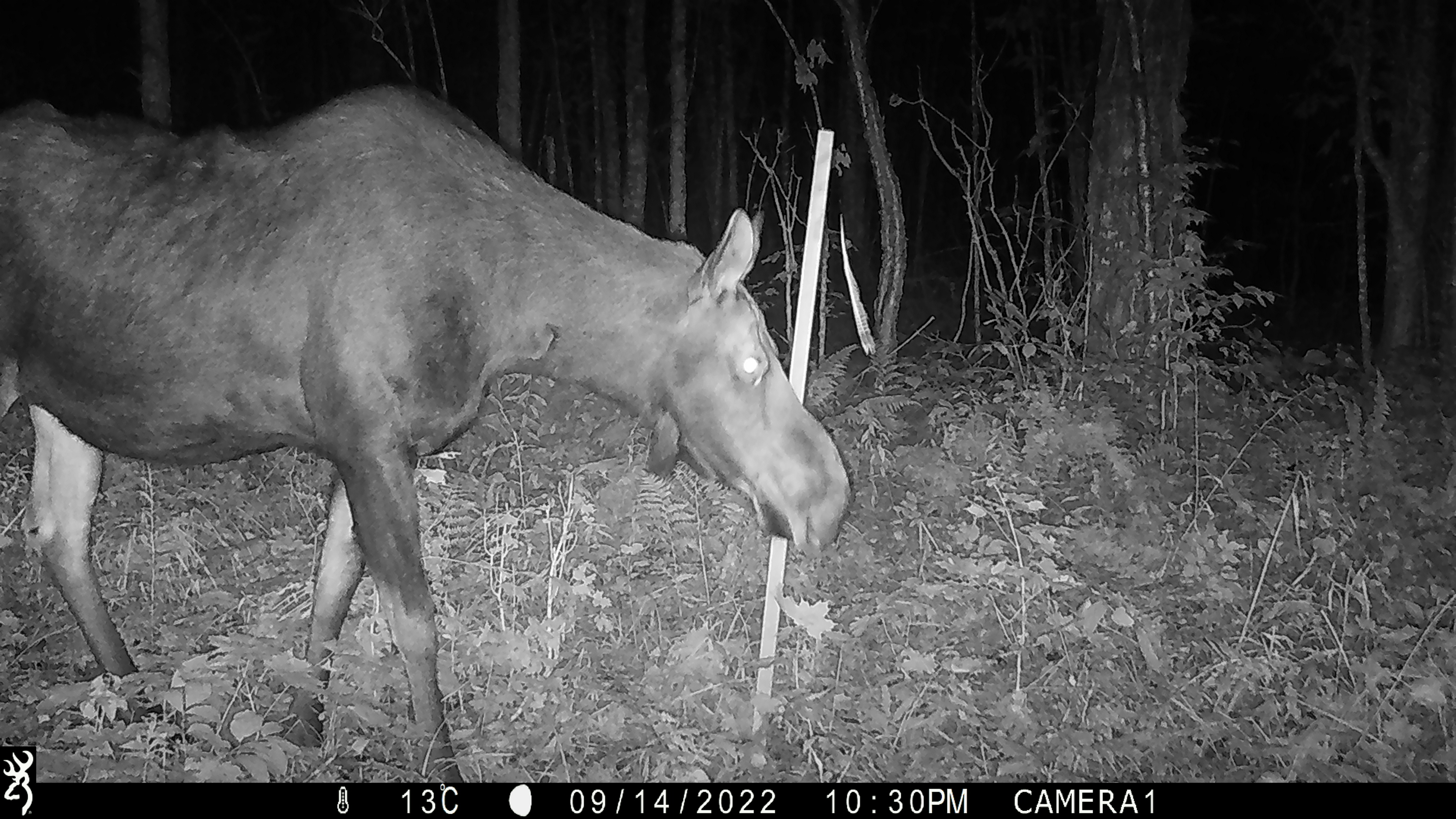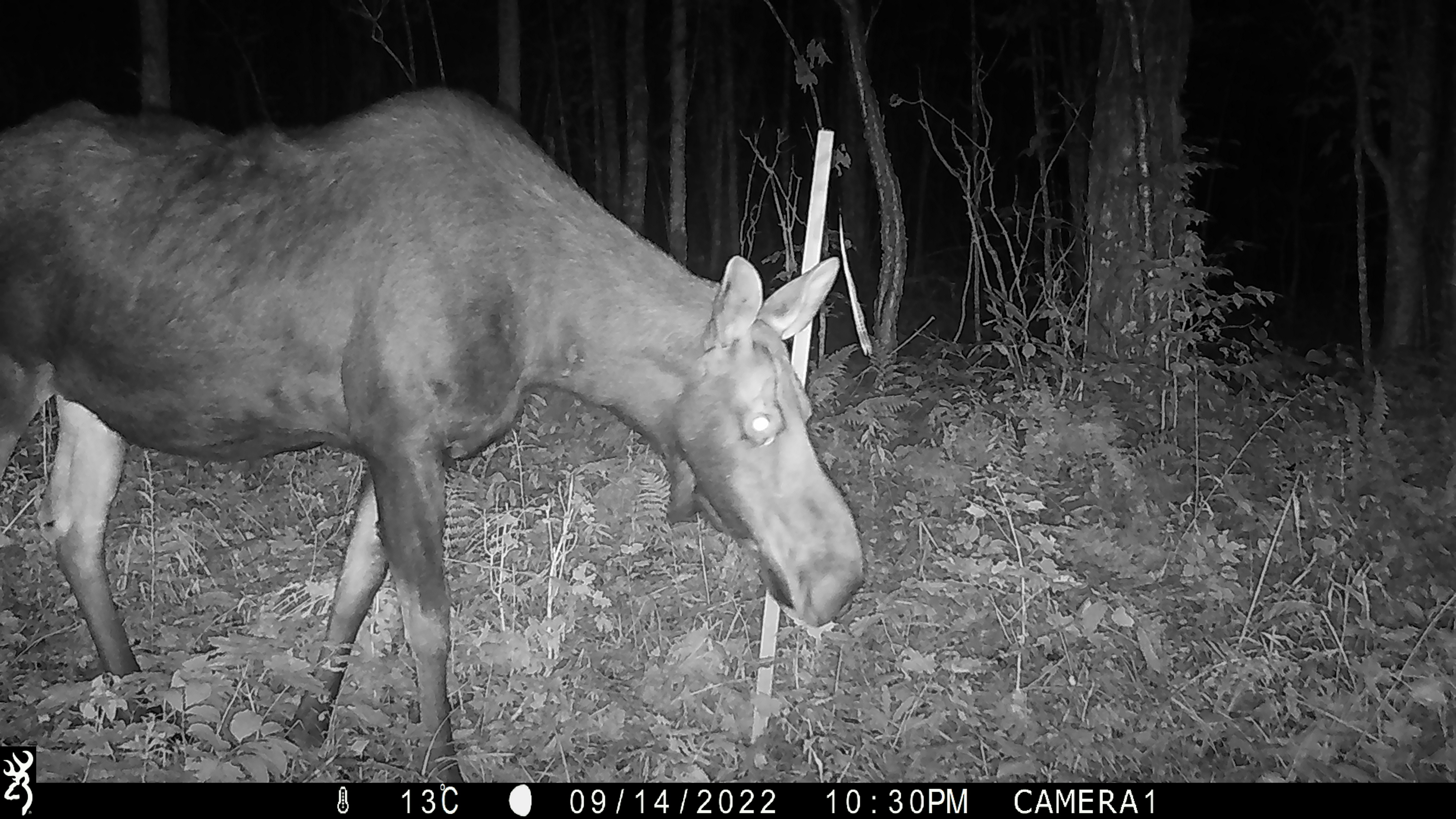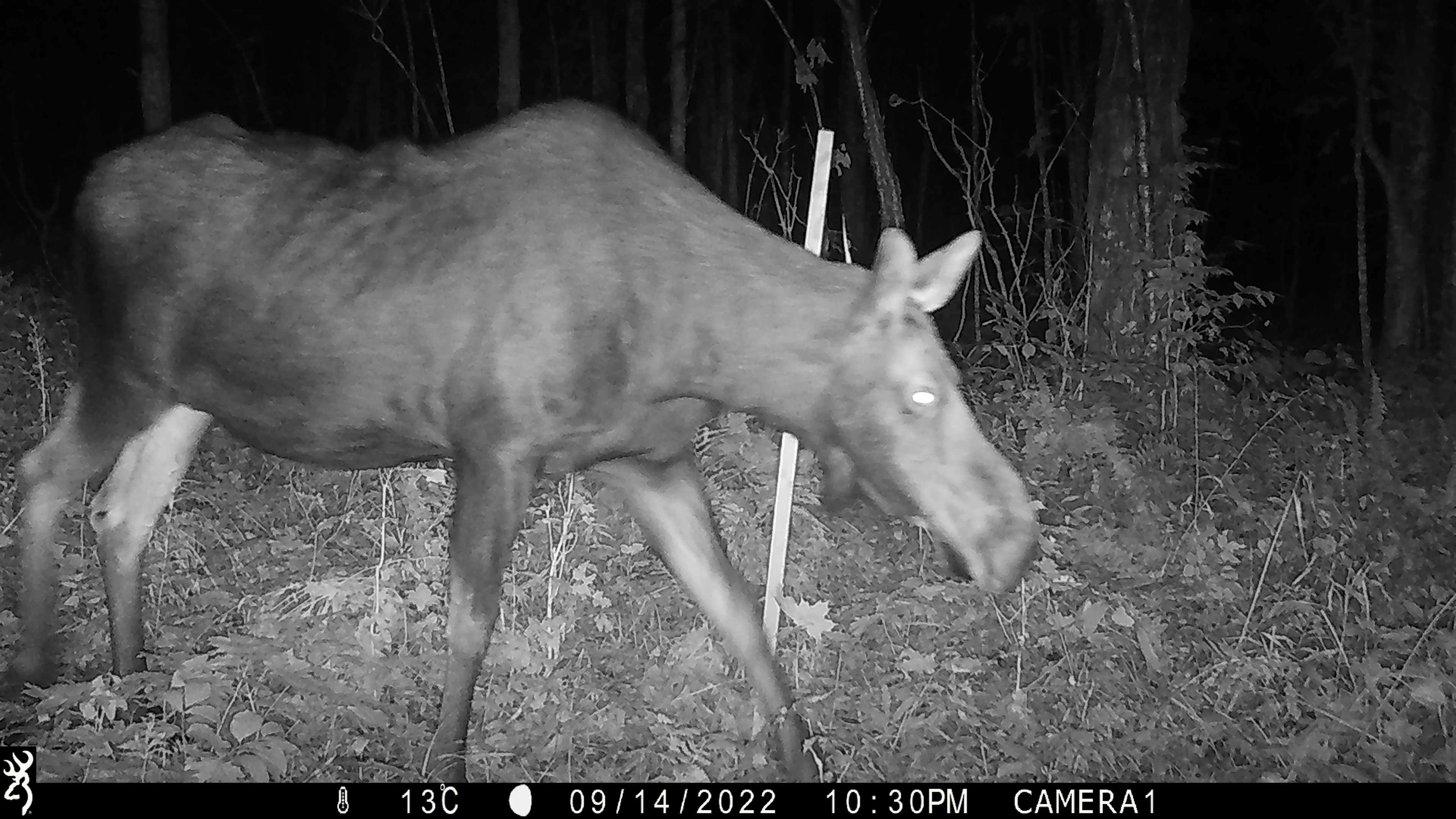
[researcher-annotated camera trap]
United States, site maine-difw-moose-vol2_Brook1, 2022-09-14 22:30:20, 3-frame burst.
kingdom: Animalia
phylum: Chordata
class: Mammalia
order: Artiodactyla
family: Cervidae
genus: Alces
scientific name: Alces alces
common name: moose